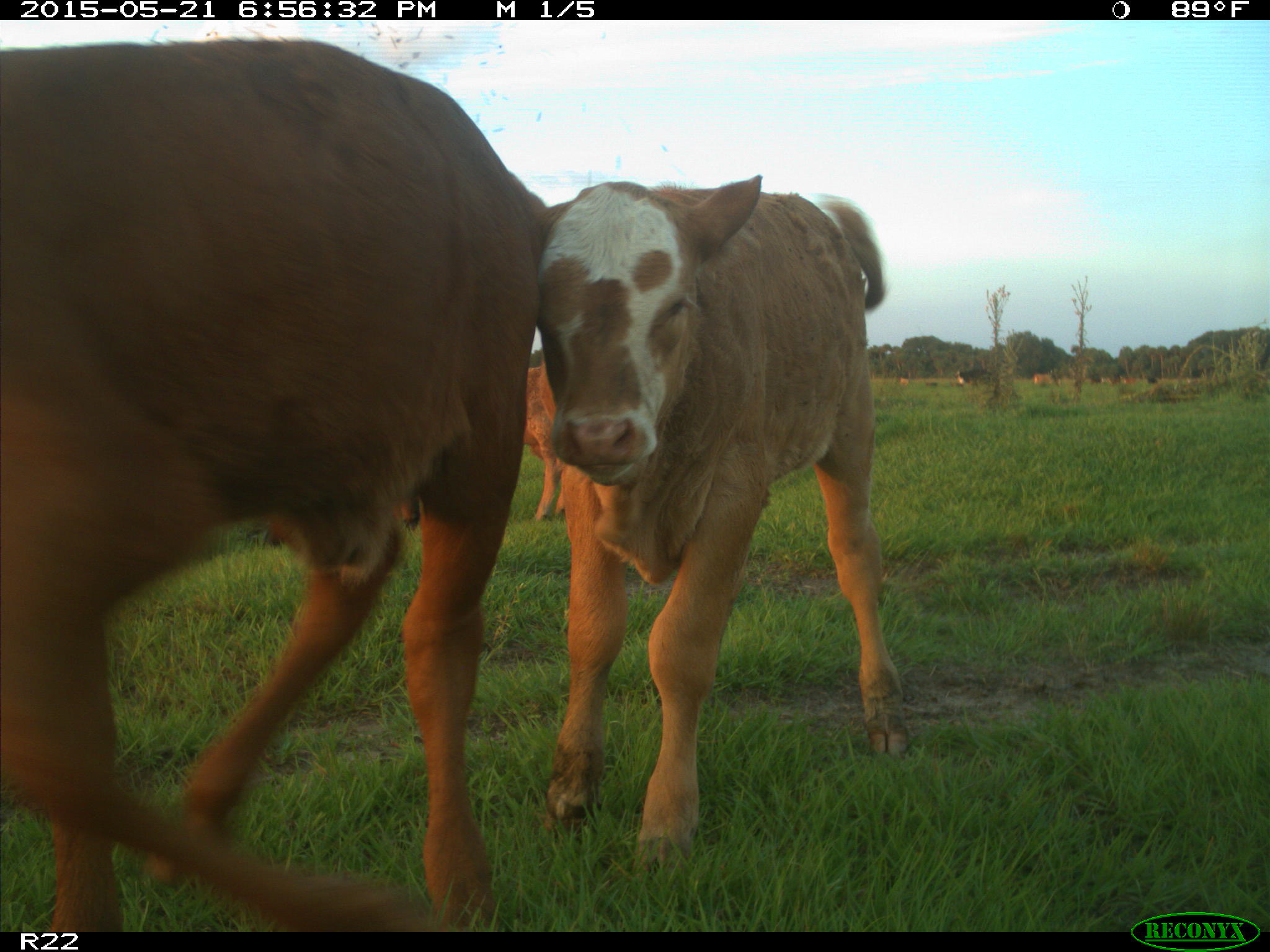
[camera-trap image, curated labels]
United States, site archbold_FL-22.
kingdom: Animalia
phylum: Chordata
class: Mammalia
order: Artiodactyla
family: Bovidae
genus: Bos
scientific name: Bos taurus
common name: domestic cow